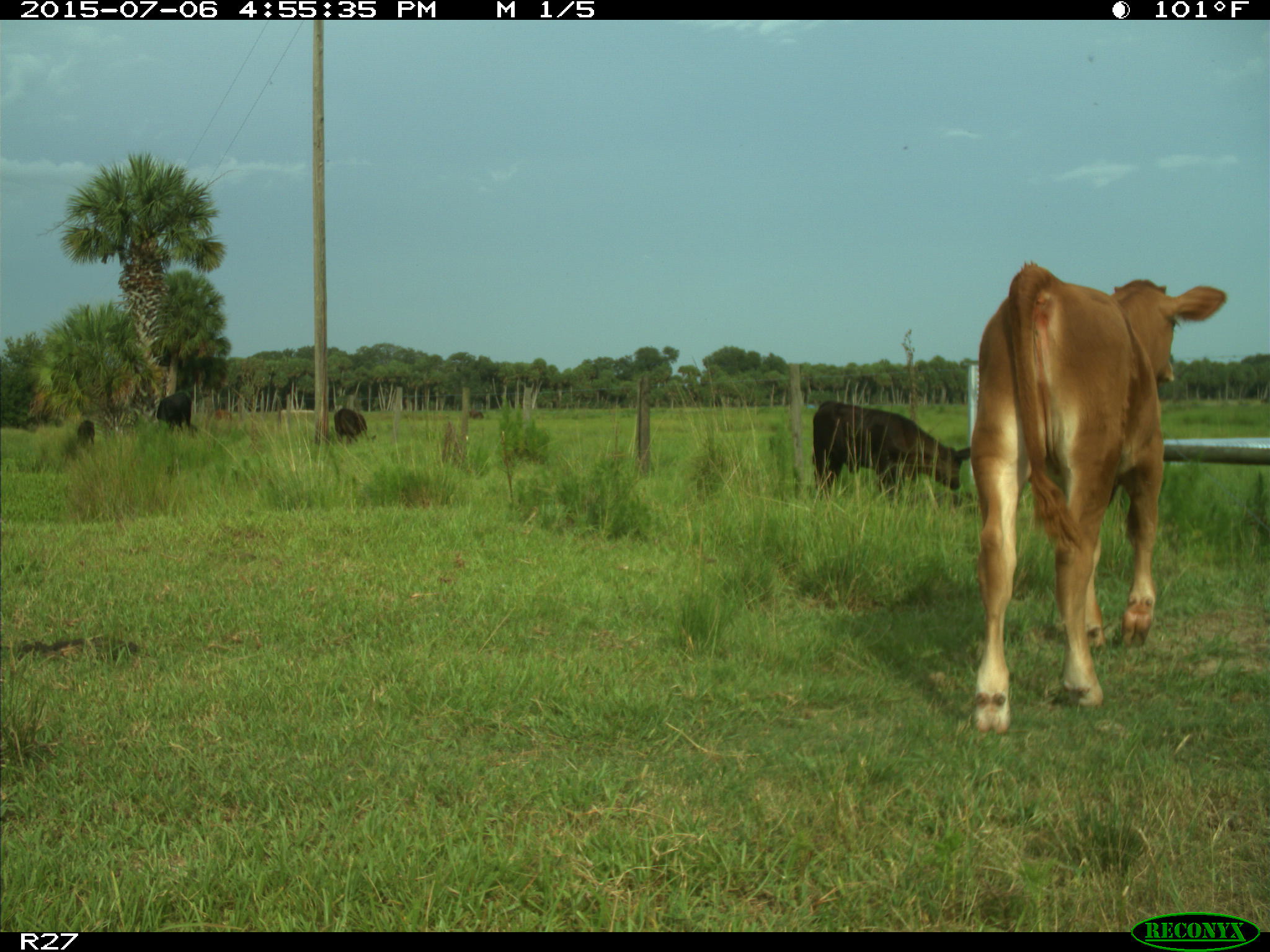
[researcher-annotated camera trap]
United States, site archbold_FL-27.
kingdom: Animalia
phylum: Chordata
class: Mammalia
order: Artiodactyla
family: Bovidae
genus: Bos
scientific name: Bos taurus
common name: domestic cow